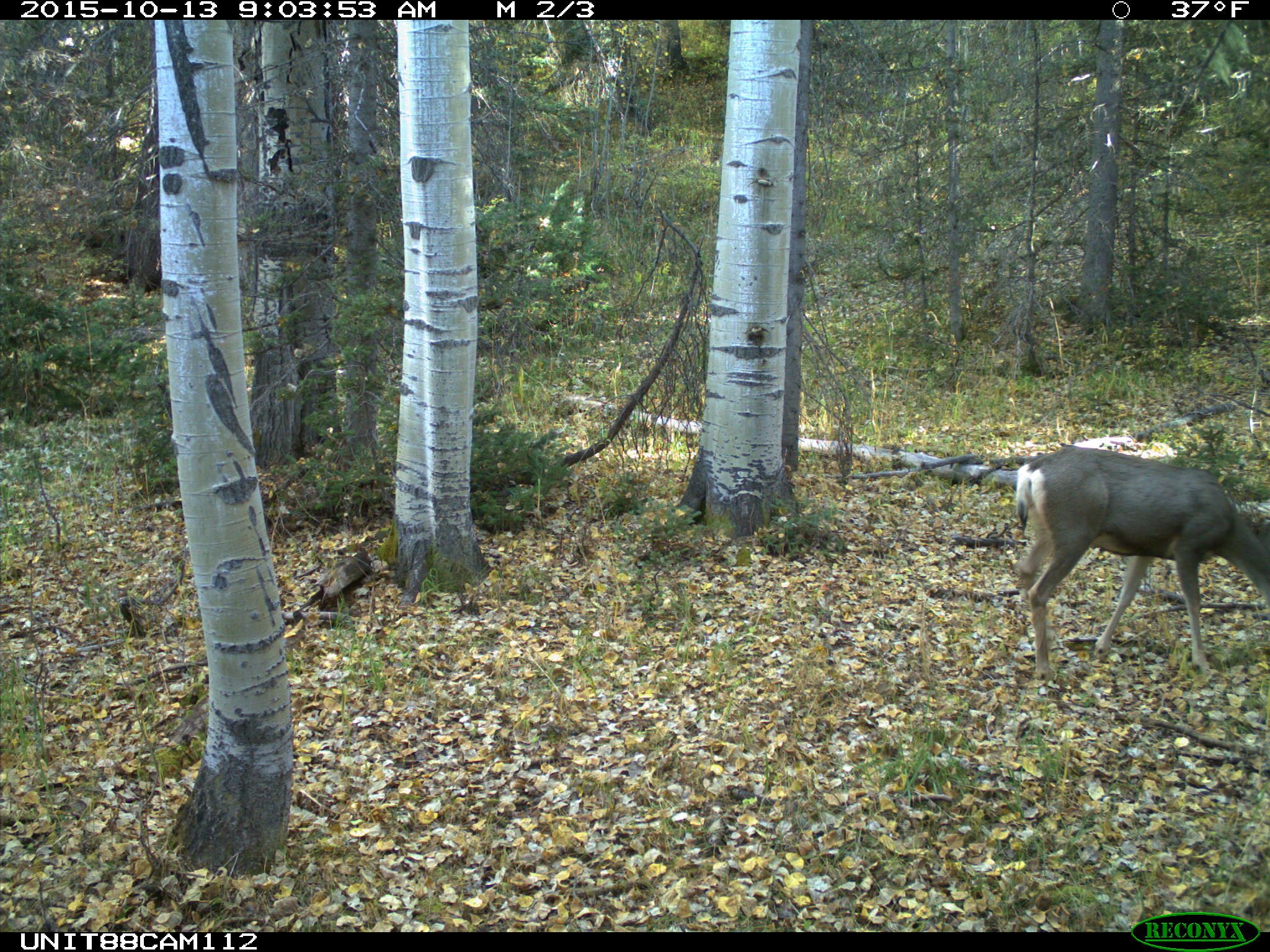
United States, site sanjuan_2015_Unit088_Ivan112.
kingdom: Animalia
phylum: Chordata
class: Mammalia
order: Artiodactyla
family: Cervidae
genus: Odocoileus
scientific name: Odocoileus hemionus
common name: mule deer